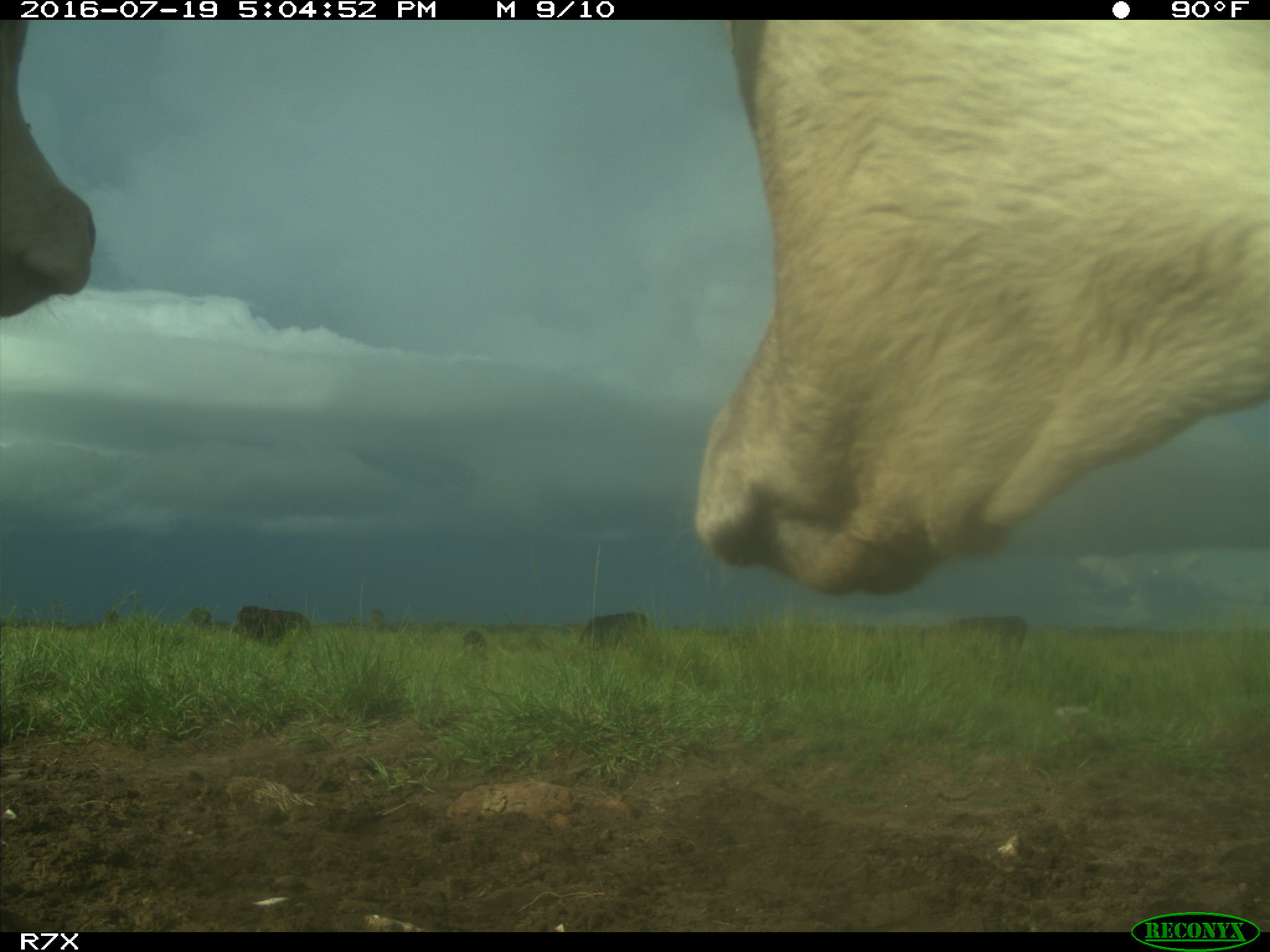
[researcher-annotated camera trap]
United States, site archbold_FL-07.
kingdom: Animalia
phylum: Chordata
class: Mammalia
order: Artiodactyla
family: Bovidae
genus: Bos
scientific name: Bos taurus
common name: domestic cow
Bos taurus (domestic cow).